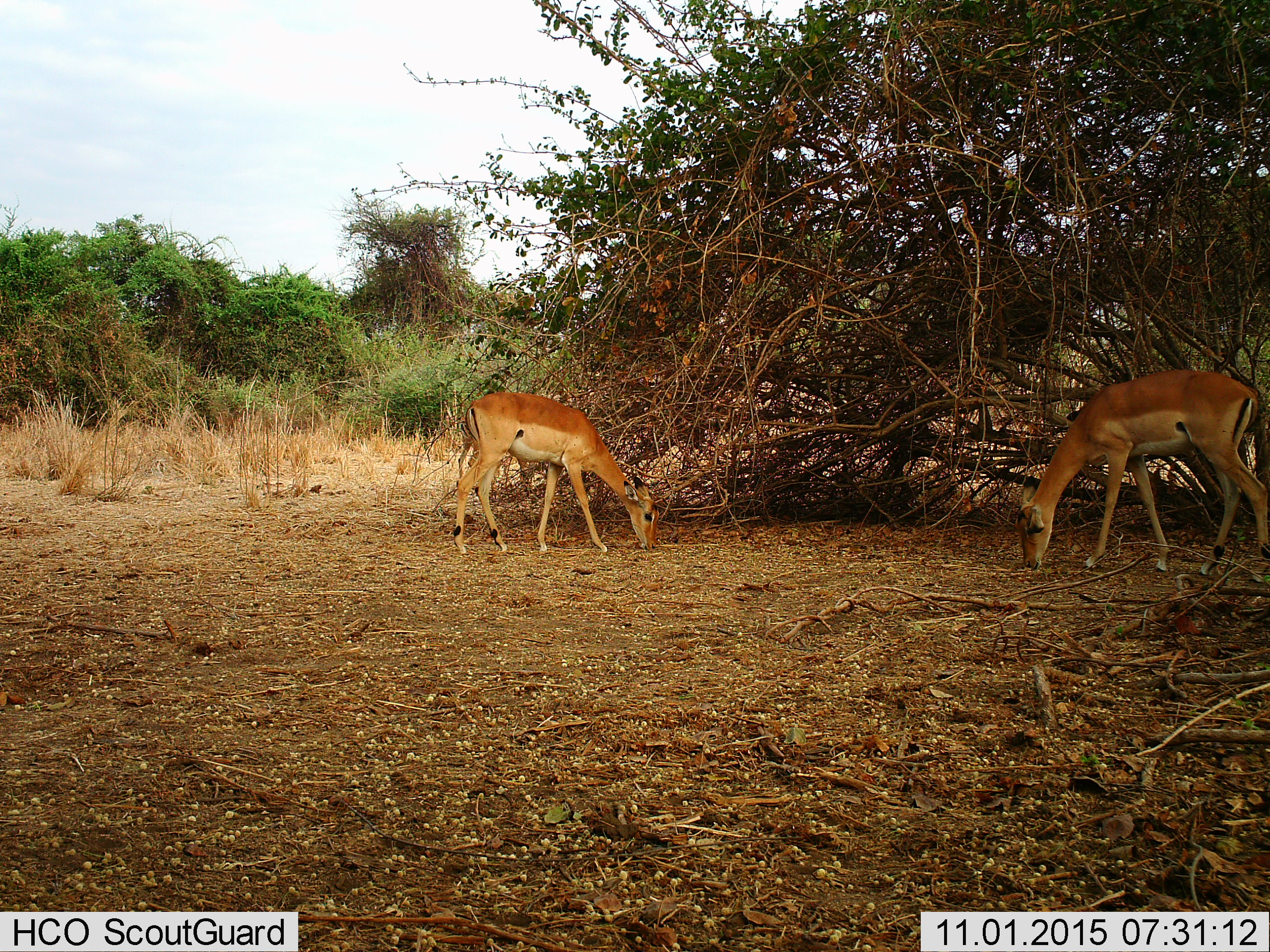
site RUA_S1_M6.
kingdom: Animalia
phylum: Chordata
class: Mammalia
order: Artiodactyla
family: Bovidae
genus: Aepyceros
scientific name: Aepyceros melampus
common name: impala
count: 2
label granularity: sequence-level